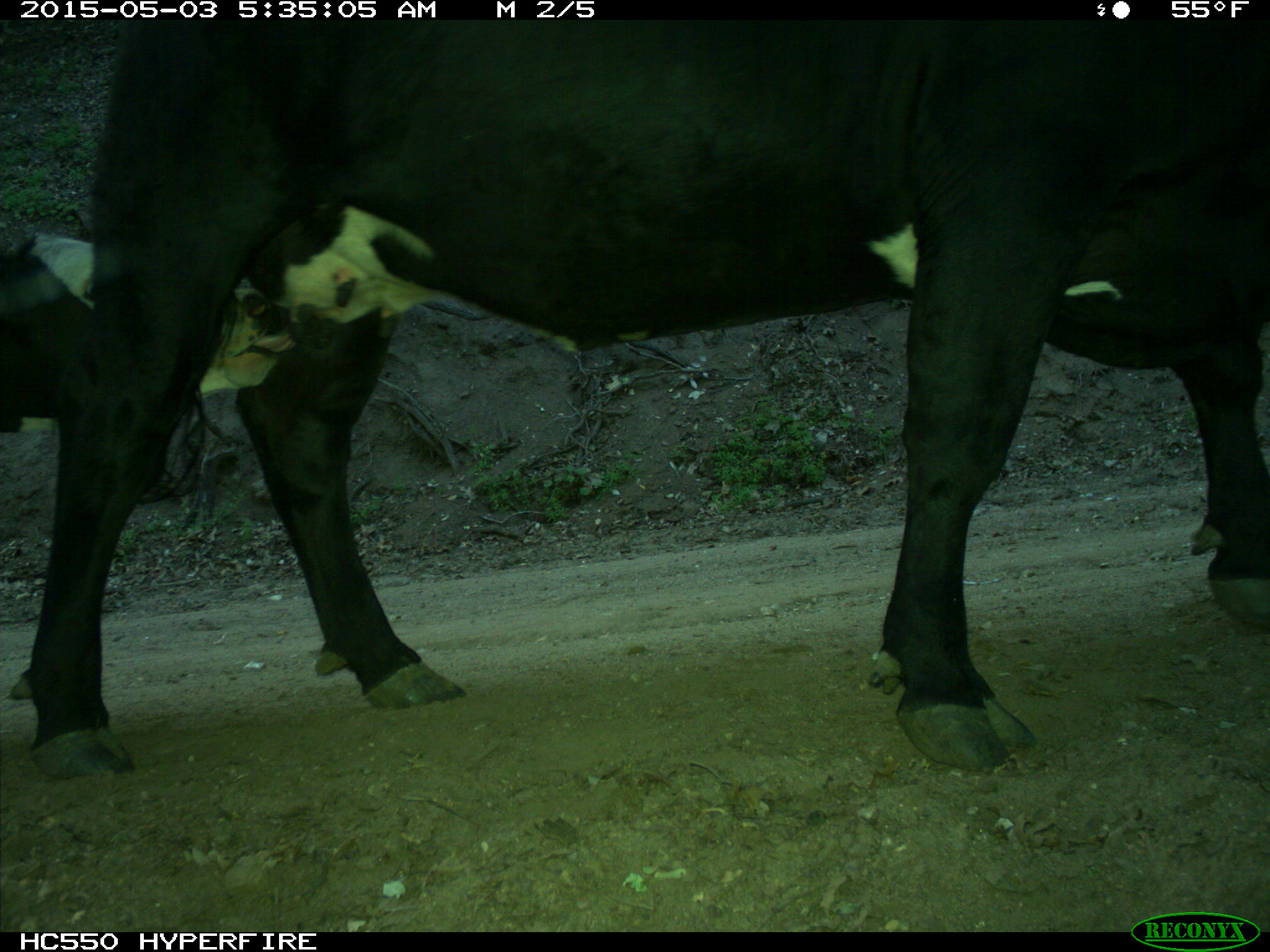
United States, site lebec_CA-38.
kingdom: Animalia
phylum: Chordata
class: Mammalia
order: Artiodactyla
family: Bovidae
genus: Bos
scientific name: Bos taurus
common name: domestic cow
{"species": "Bos taurus (domestic cow)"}